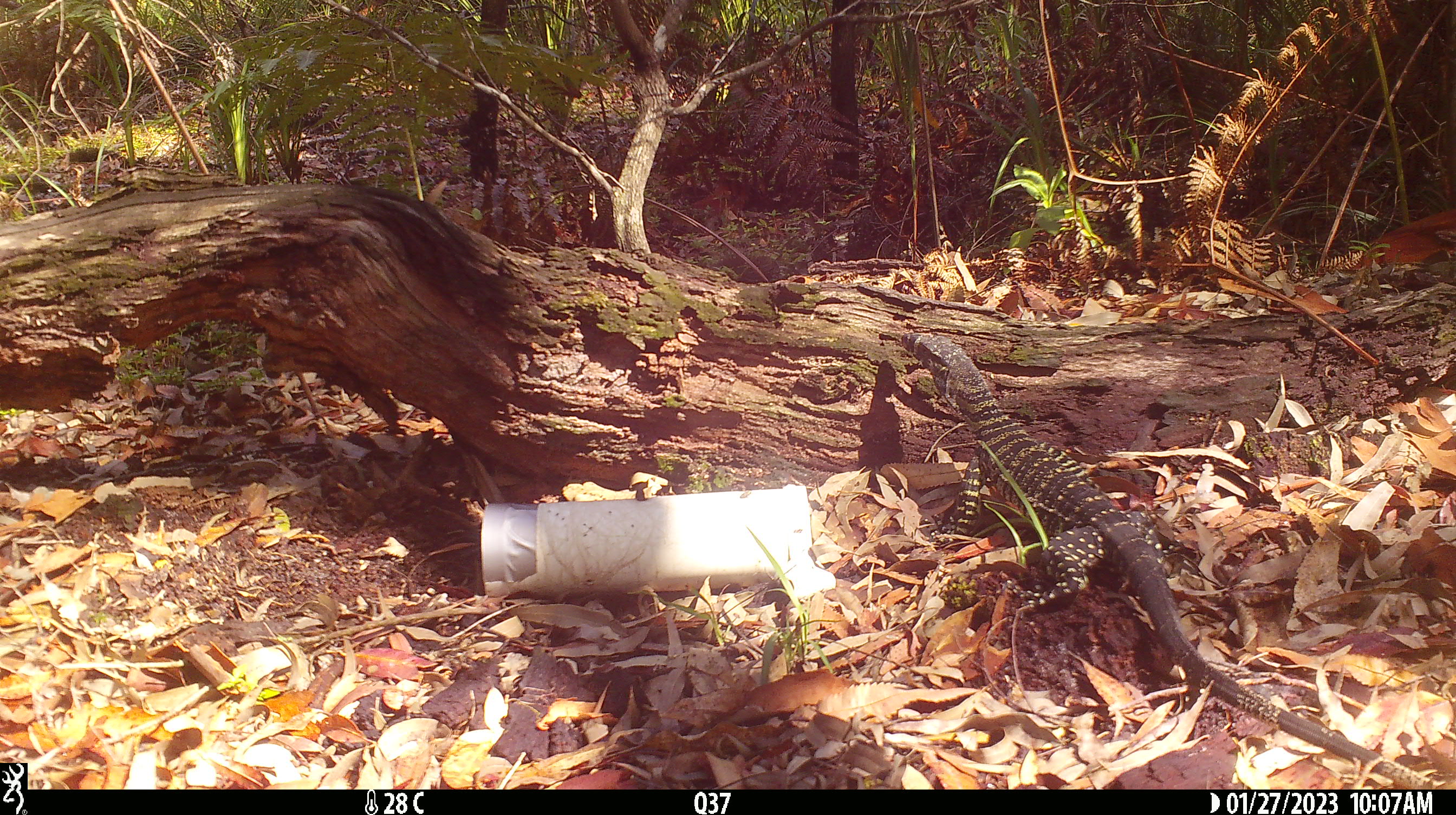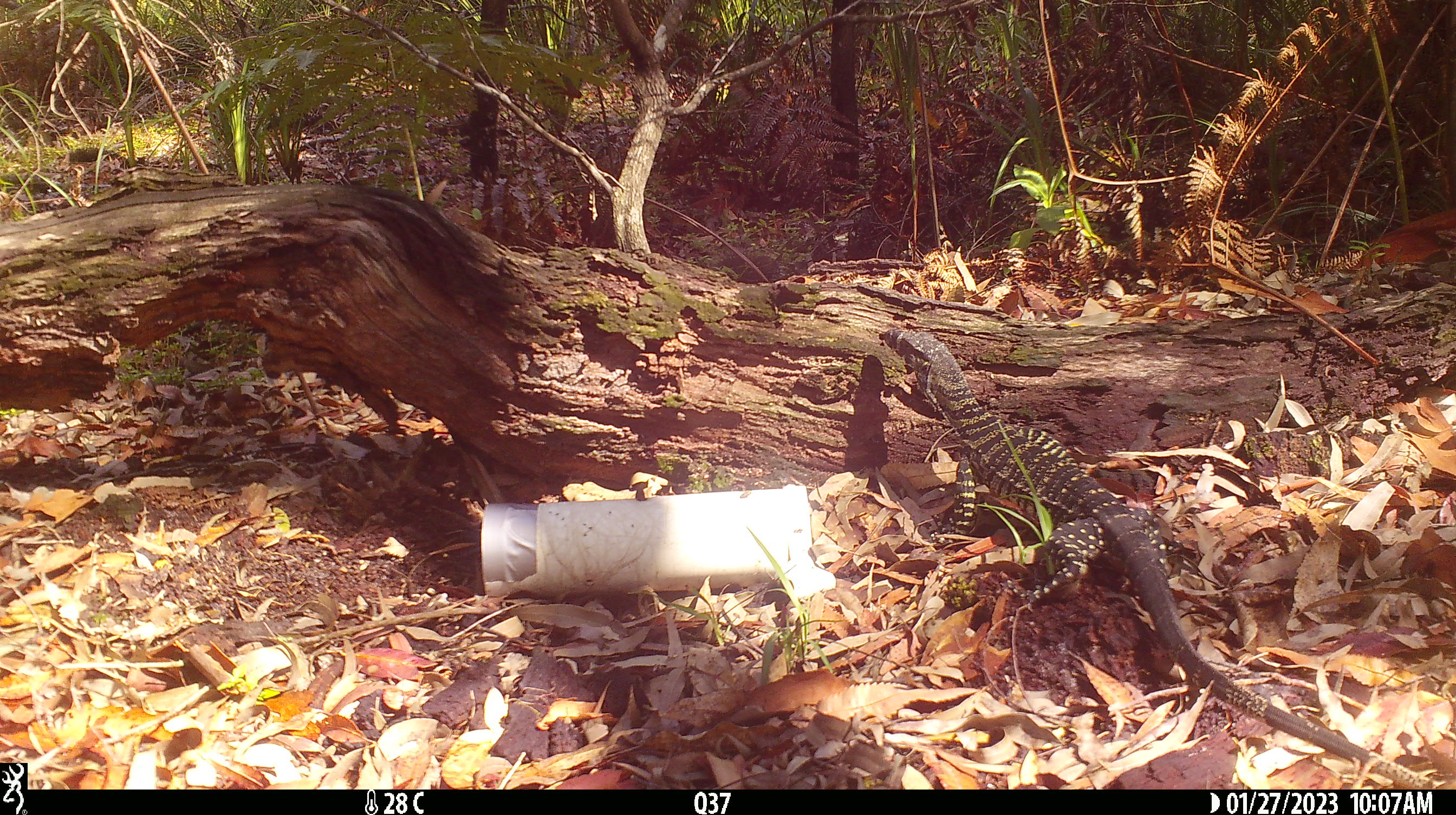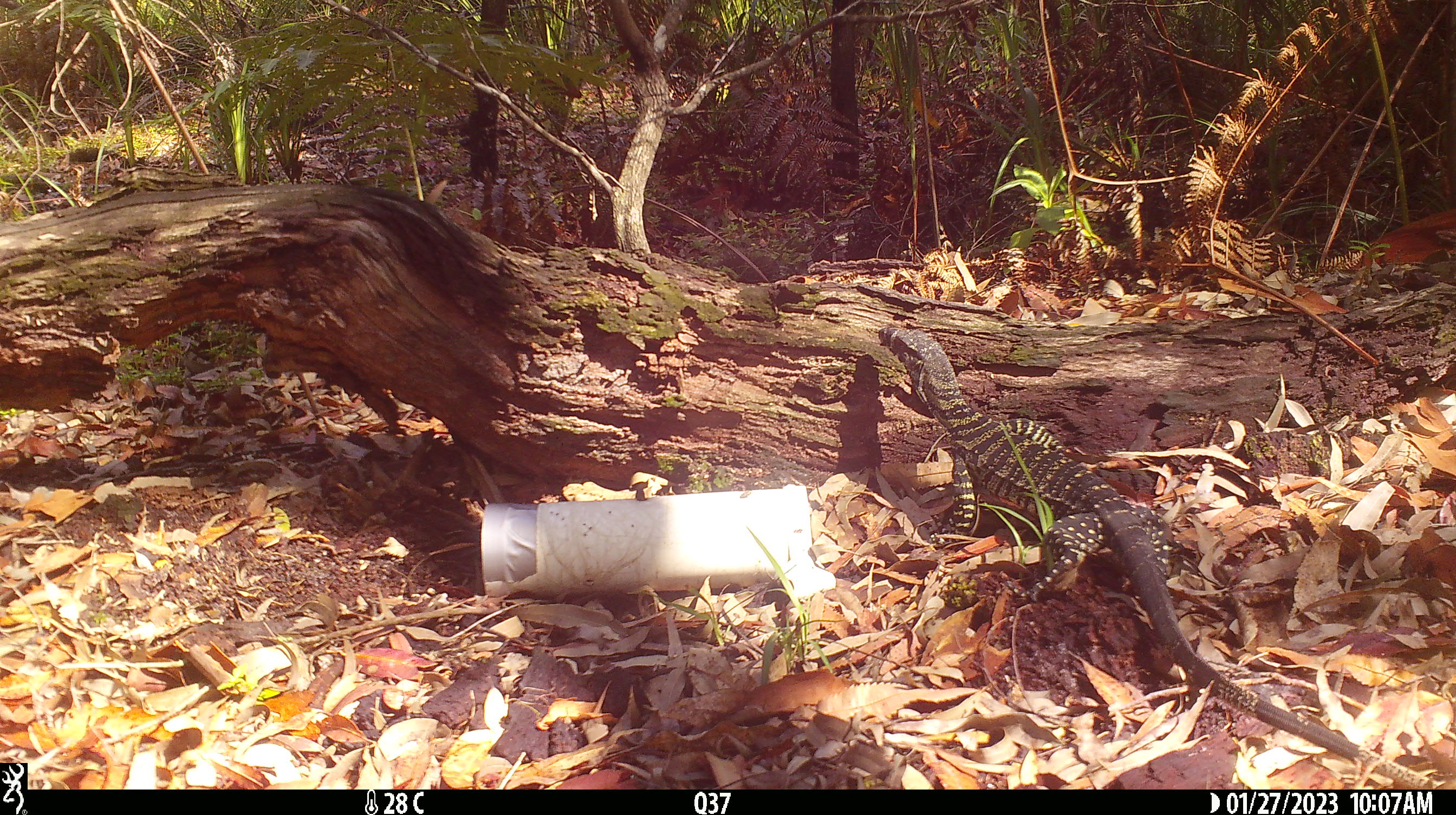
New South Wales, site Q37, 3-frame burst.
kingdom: Animalia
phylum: Chordata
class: Reptilia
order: Squamata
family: Varanidae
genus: Varanus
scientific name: Varanus varius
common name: lace monitor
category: goanna